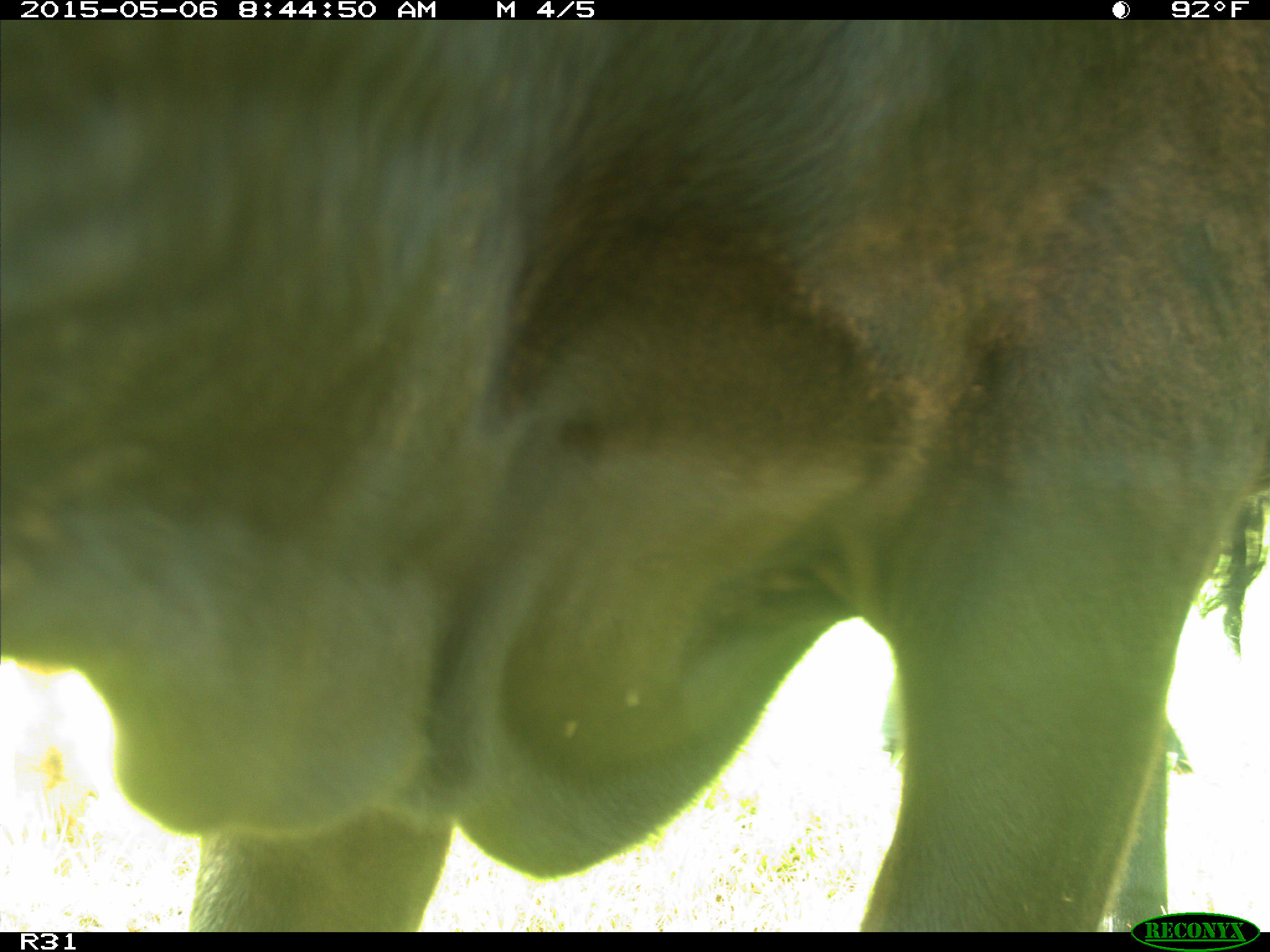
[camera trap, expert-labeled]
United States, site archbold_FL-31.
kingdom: Animalia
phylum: Chordata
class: Mammalia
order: Artiodactyla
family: Bovidae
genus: Bos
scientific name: Bos taurus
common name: domestic cow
Bos taurus (domestic cow).